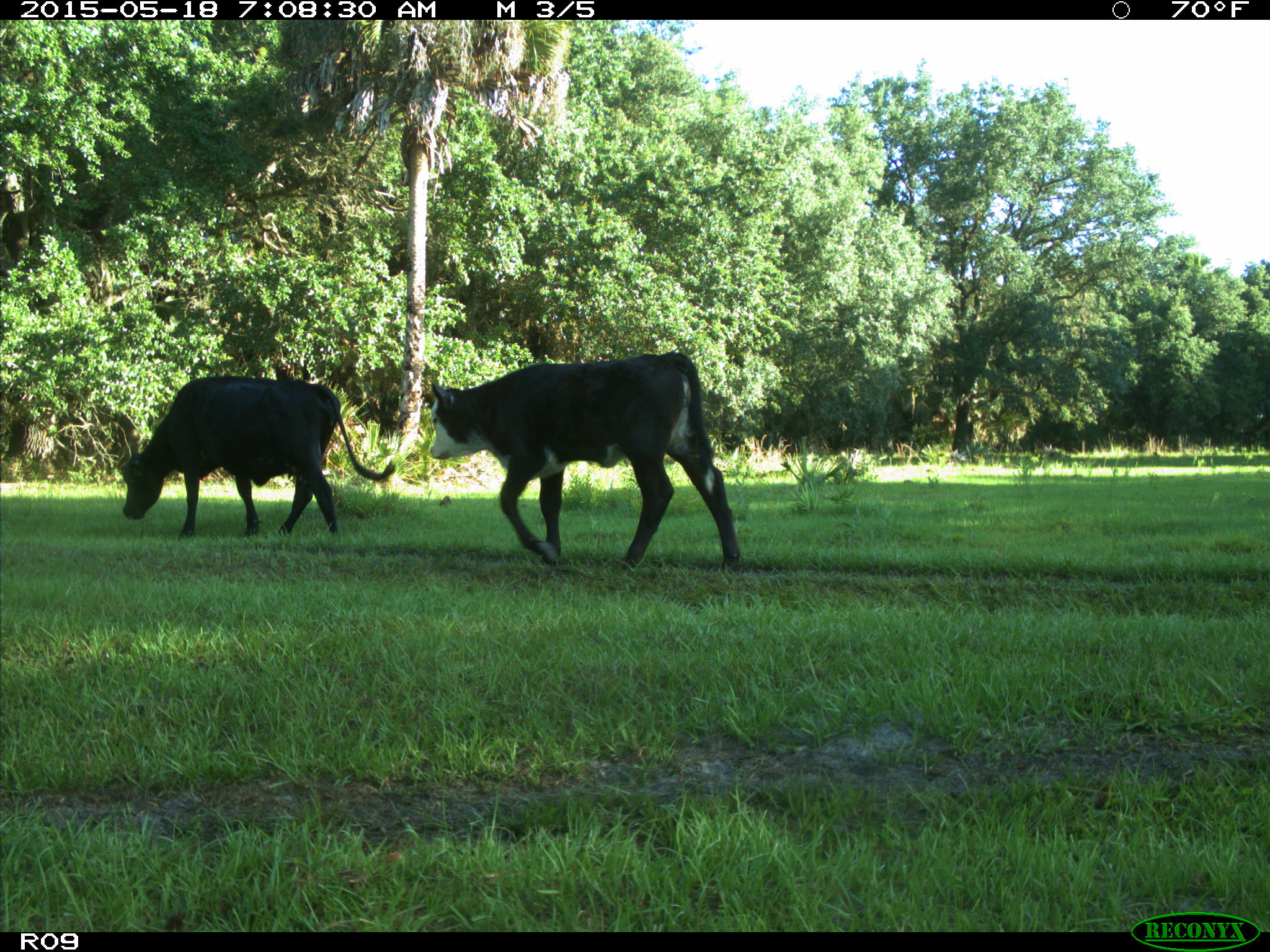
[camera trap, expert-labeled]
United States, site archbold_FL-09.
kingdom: Animalia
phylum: Chordata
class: Mammalia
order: Artiodactyla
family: Bovidae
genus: Bos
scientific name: Bos taurus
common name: domestic cow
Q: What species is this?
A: Bos taurus (domestic cow).